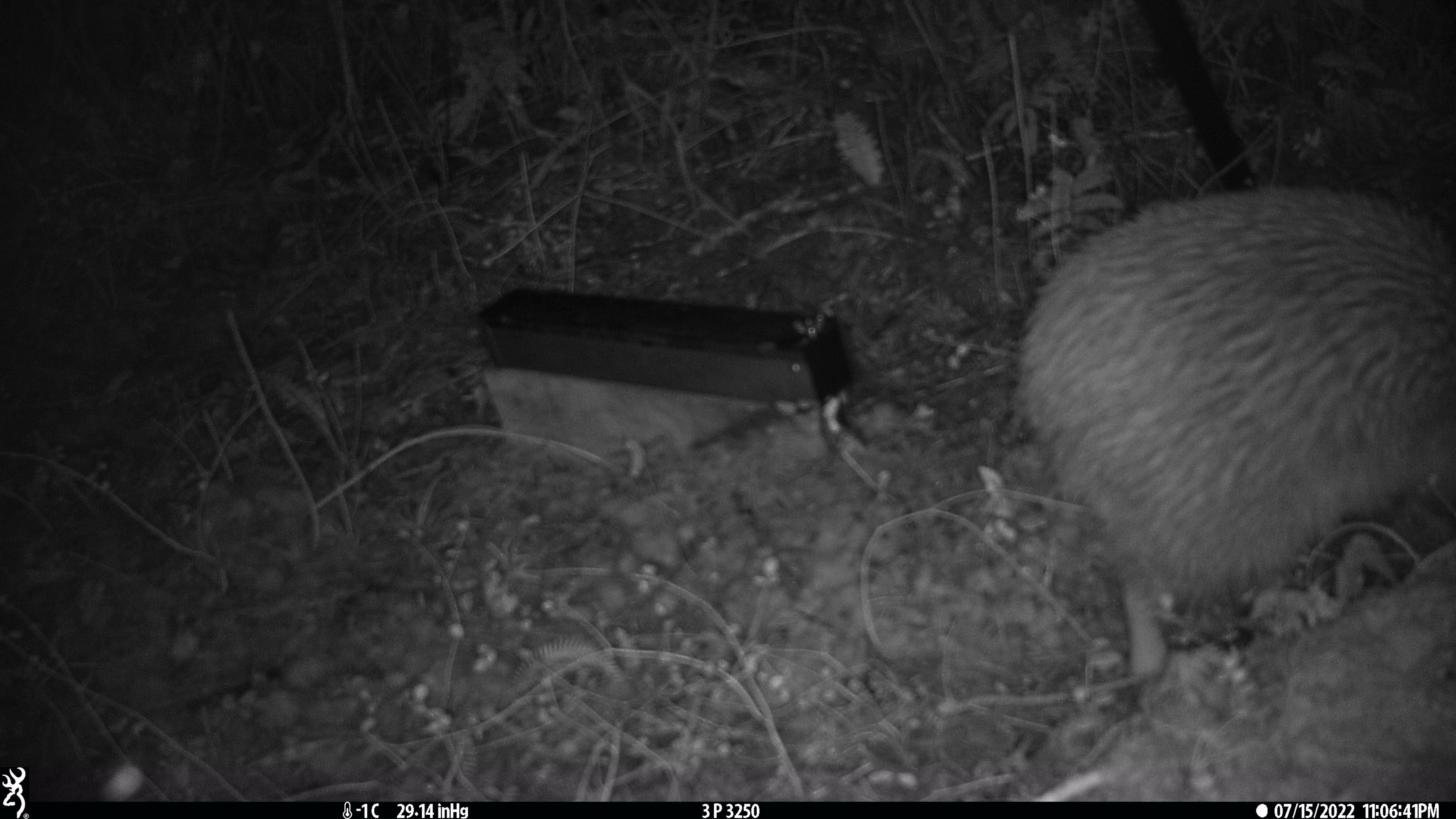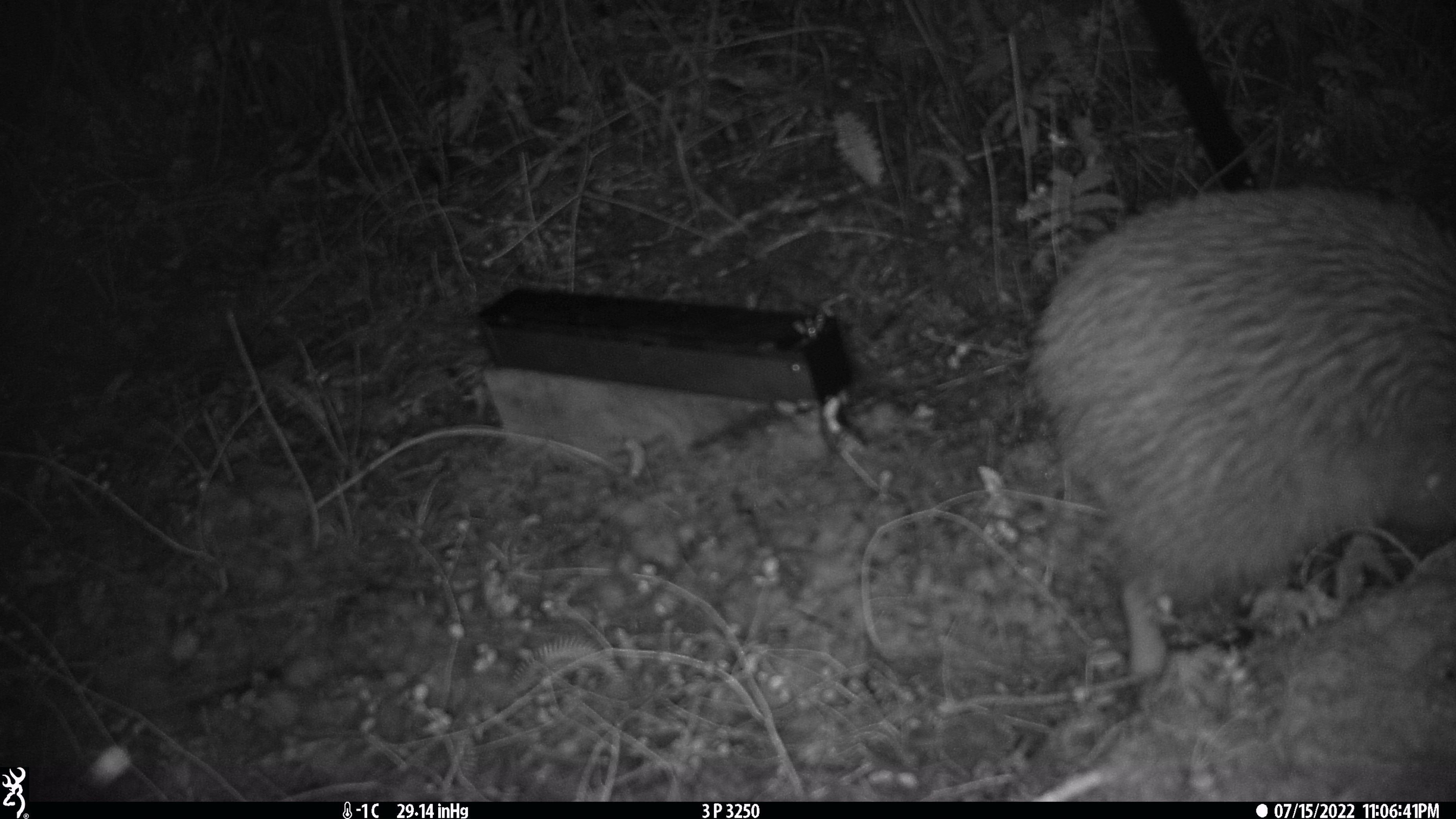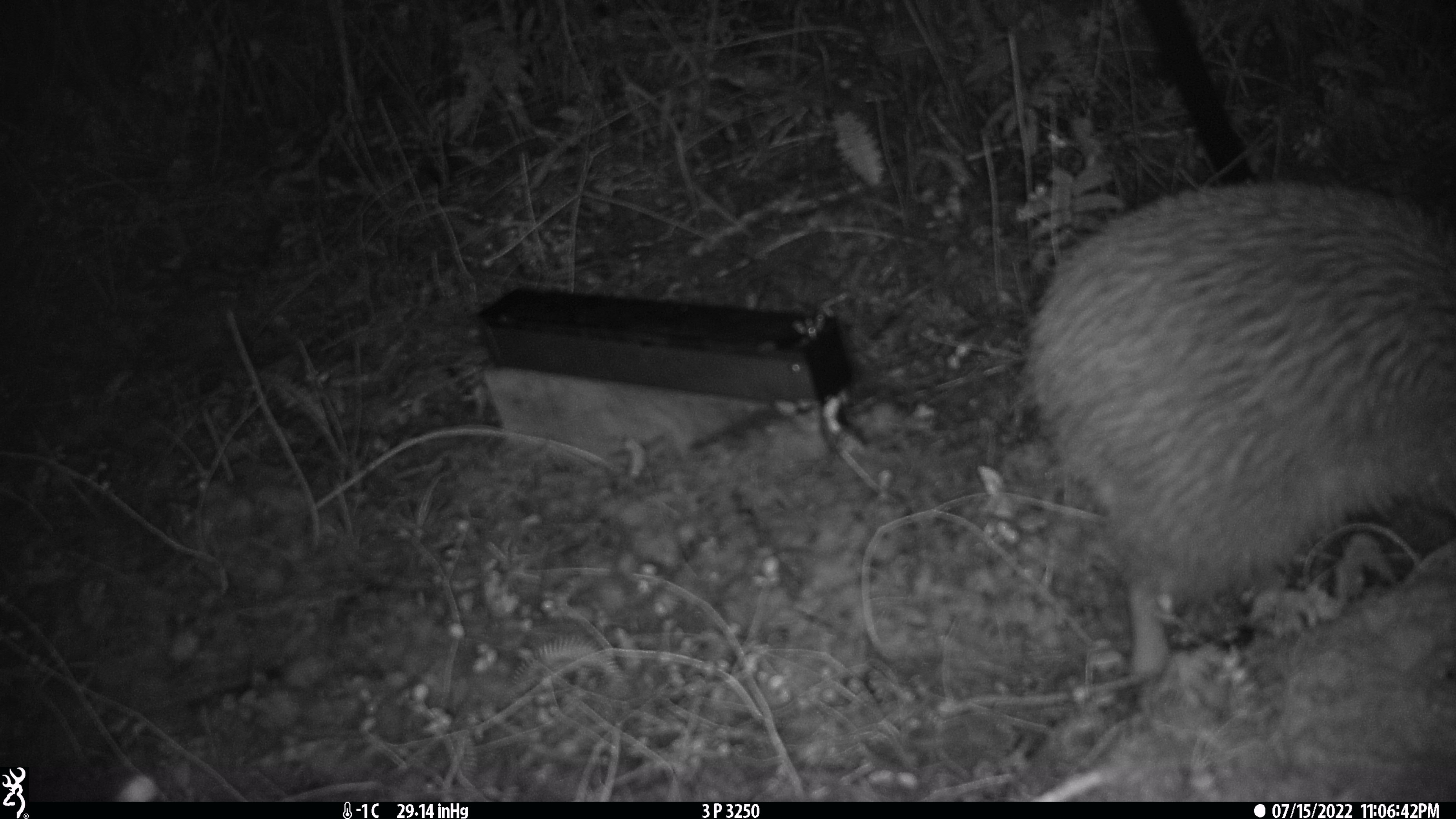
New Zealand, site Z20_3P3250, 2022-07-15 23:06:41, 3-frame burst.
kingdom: Animalia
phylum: Chordata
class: Aves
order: Apterygiformes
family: Apterygidae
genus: Apteryx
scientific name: Apteryx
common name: kiwi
Kiwi (Apteryx).